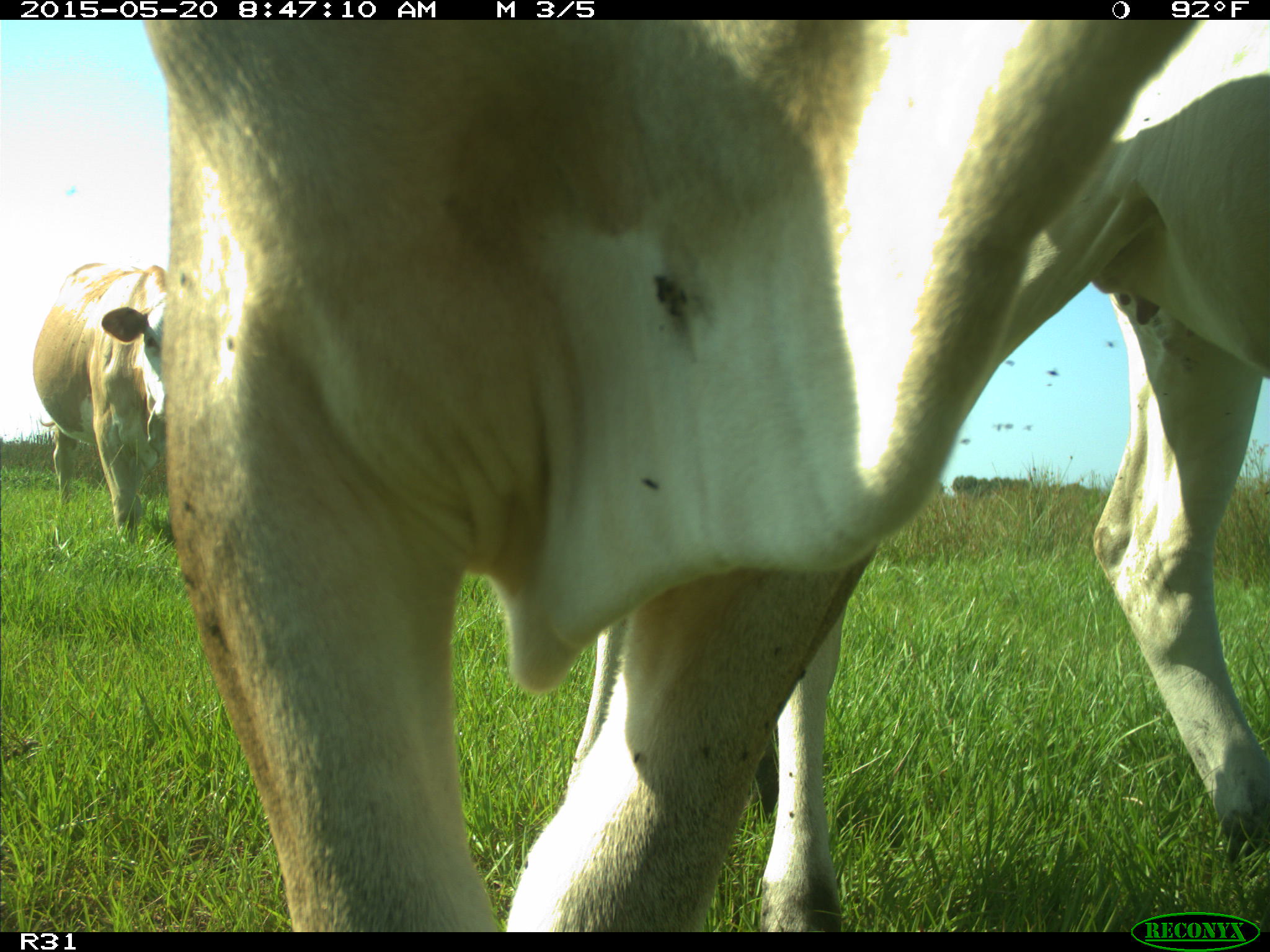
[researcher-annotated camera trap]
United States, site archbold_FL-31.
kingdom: Animalia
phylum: Chordata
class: Mammalia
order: Artiodactyla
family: Bovidae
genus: Bos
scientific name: Bos taurus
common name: domestic cow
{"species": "Bos taurus (domestic cow)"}